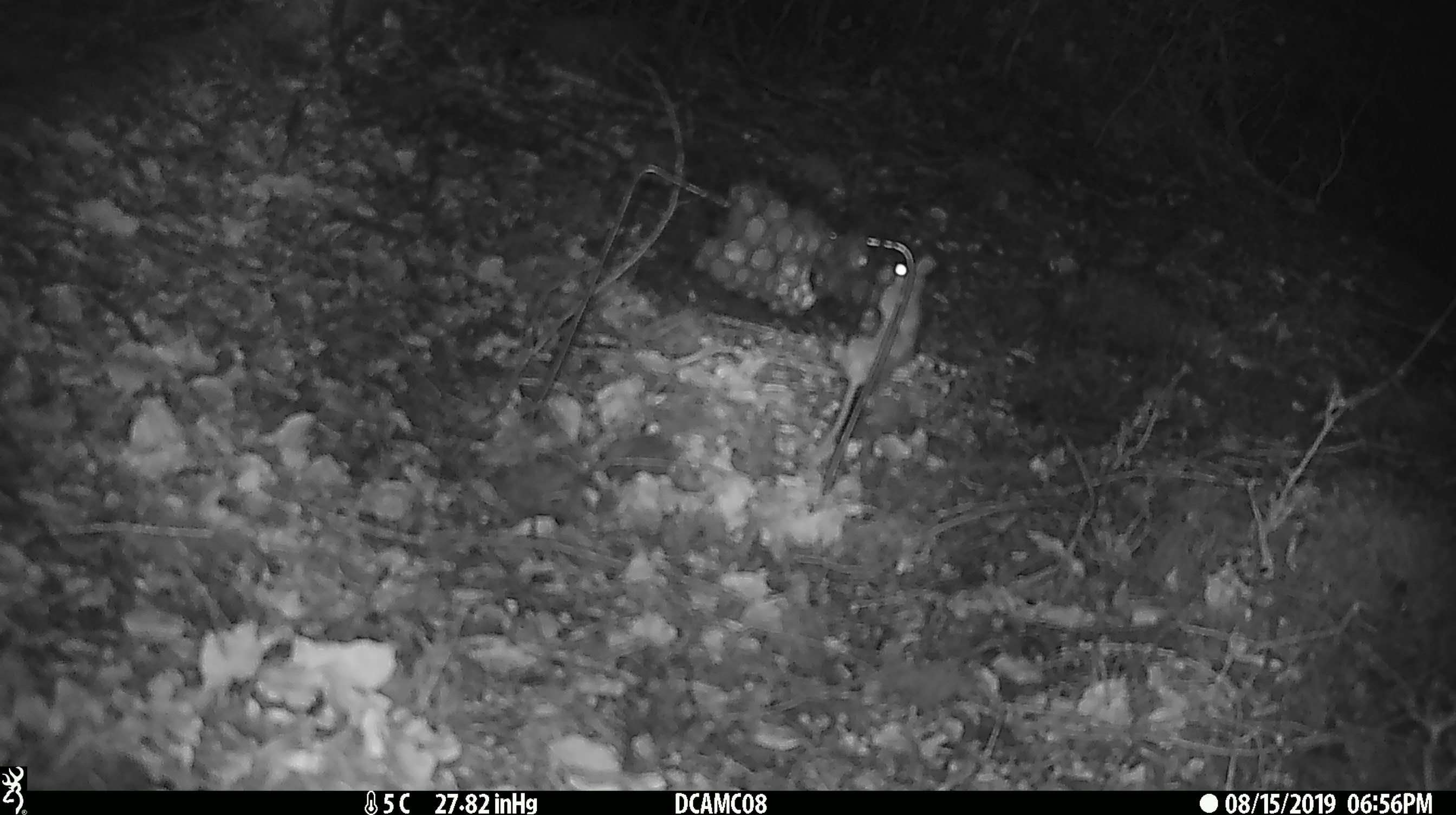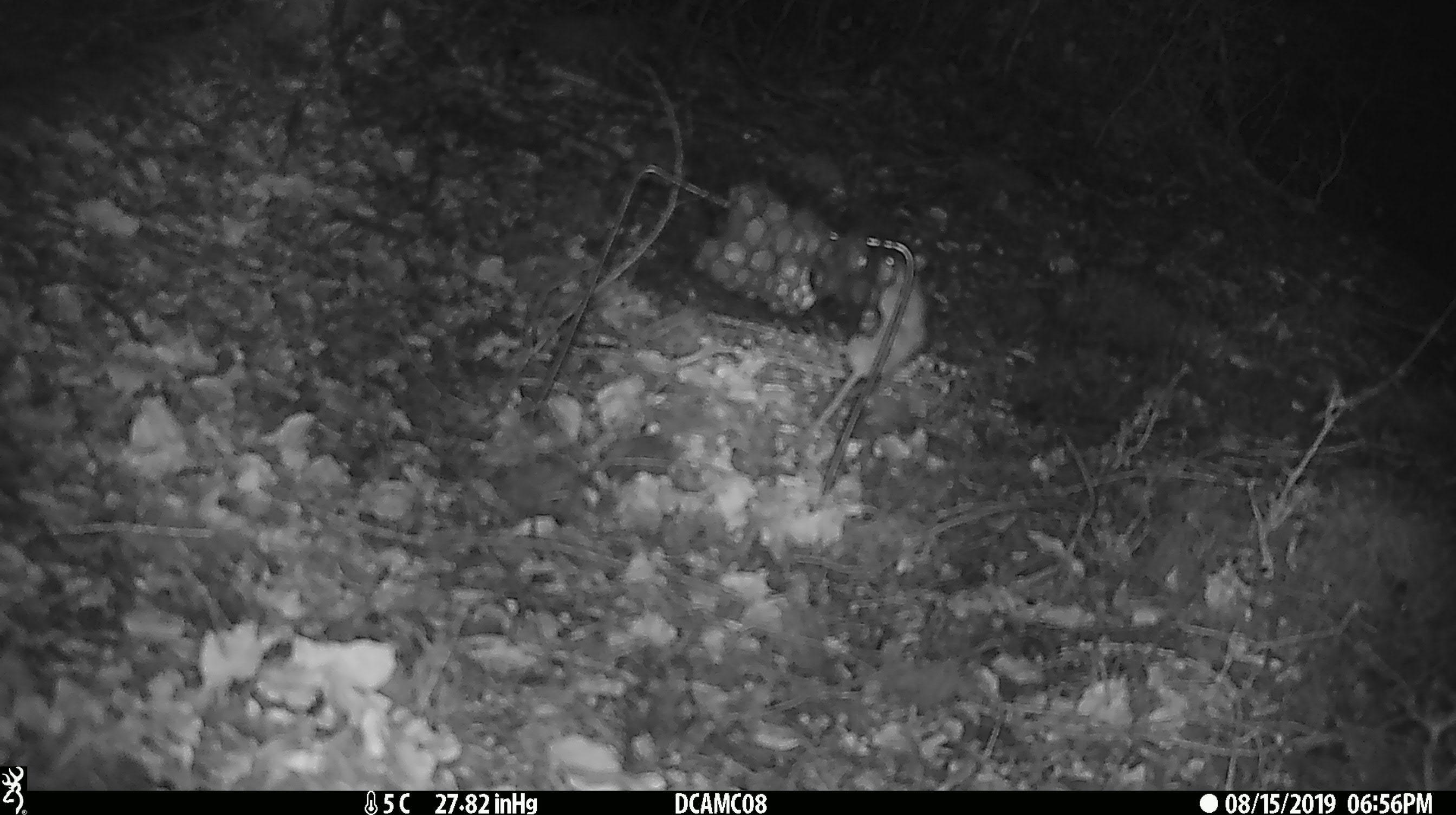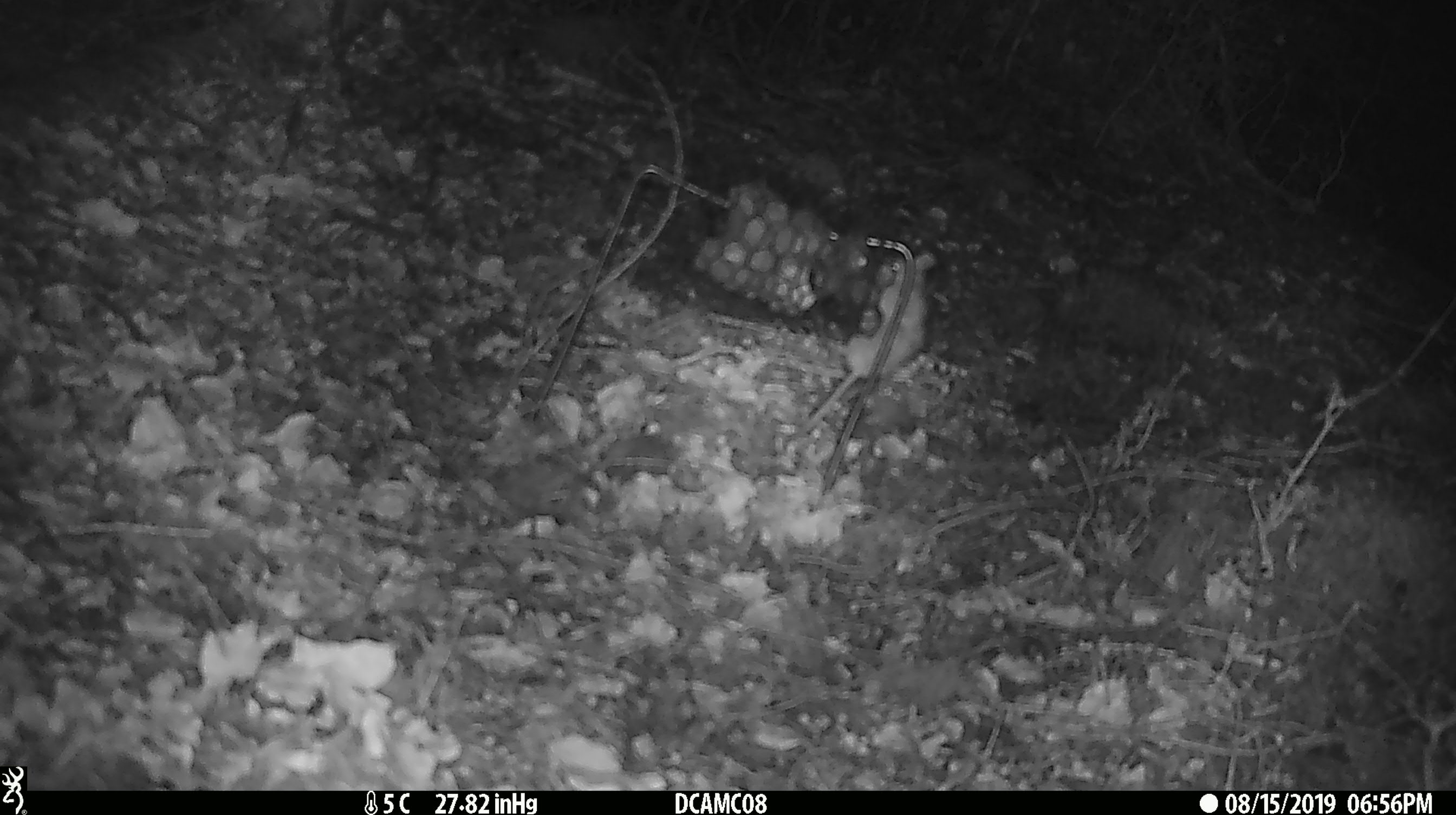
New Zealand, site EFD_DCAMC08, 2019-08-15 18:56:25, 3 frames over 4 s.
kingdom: Animalia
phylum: Chordata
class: Mammalia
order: Rodentia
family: Muridae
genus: Mus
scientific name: Mus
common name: mouse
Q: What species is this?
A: Mouse (Mus).